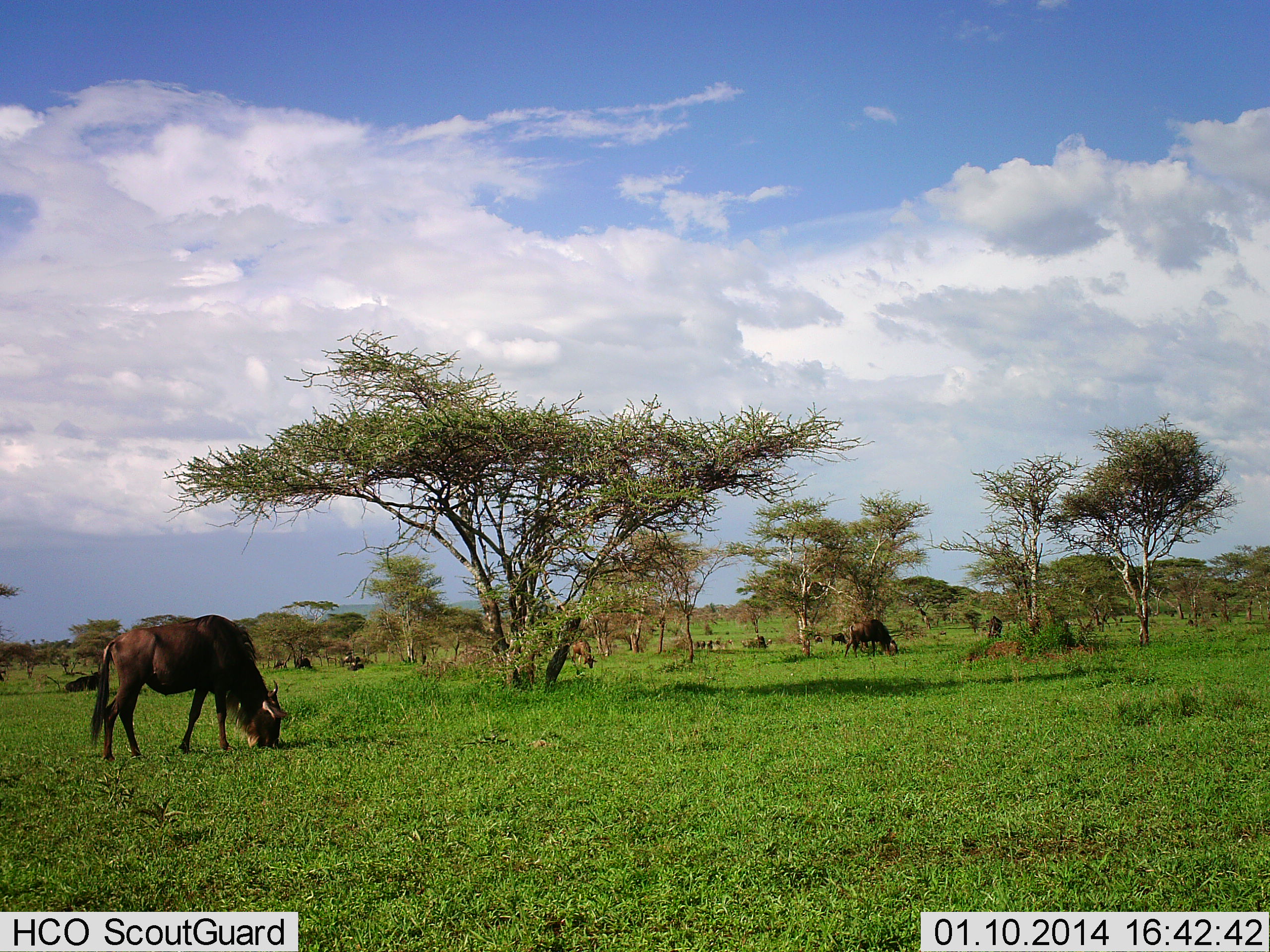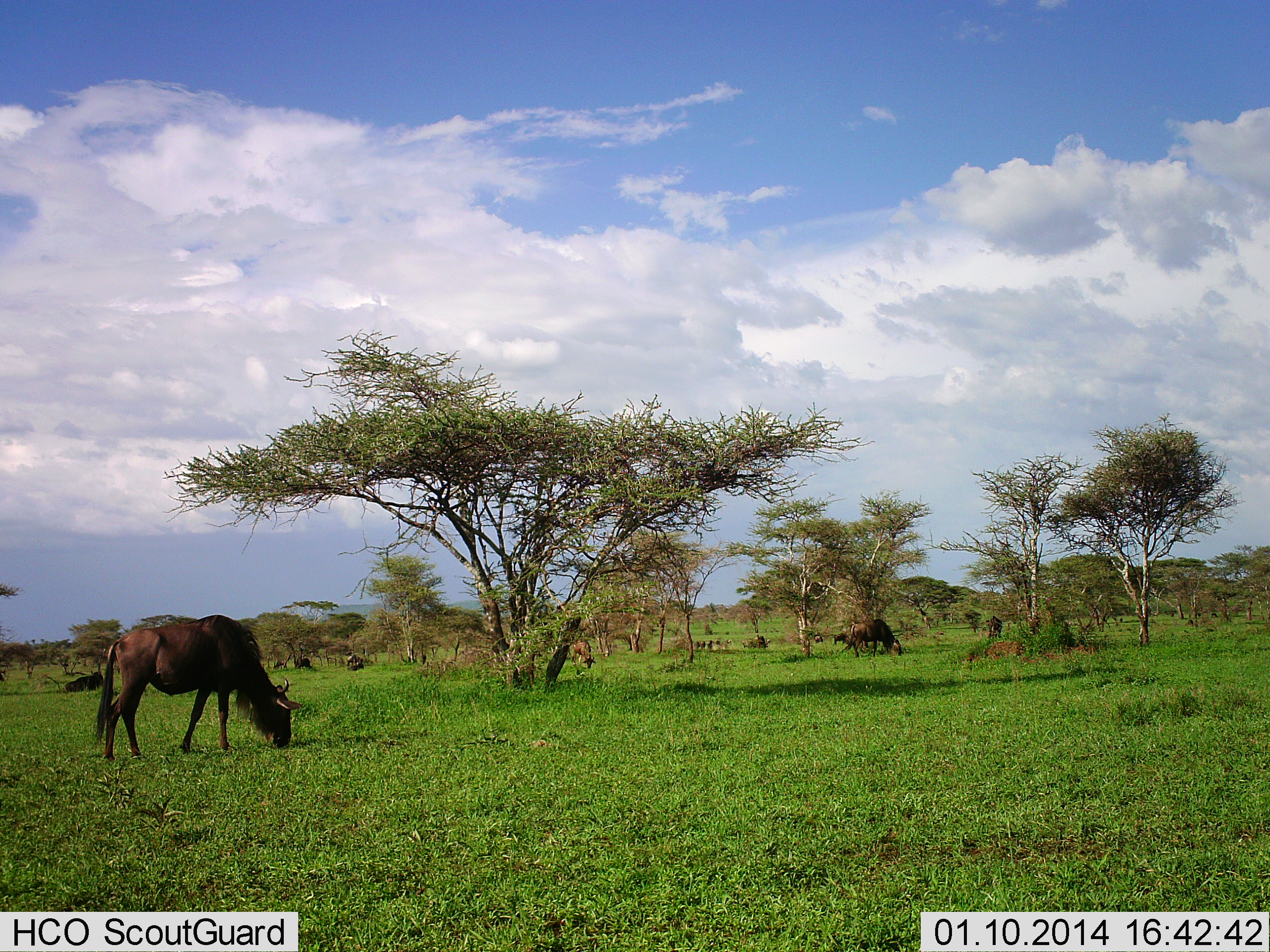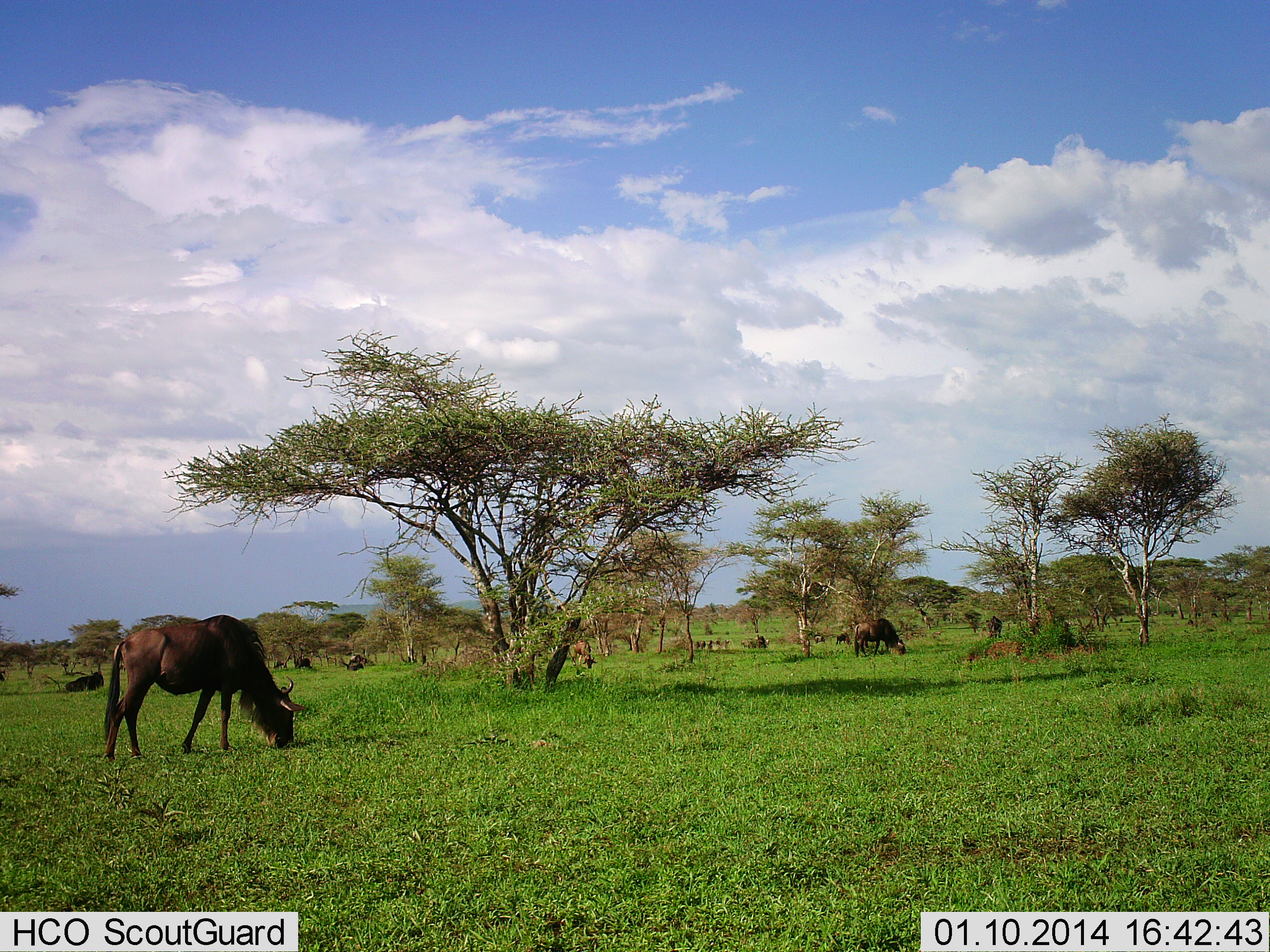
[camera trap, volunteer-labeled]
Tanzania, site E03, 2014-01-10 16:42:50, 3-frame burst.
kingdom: Animalia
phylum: Chordata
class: Mammalia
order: Artiodactyla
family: Bovidae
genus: Connochaetes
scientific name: Connochaetes taurinus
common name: blue wildebeest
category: wildebeest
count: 8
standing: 30%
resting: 40%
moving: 0%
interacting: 0%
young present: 0%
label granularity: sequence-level